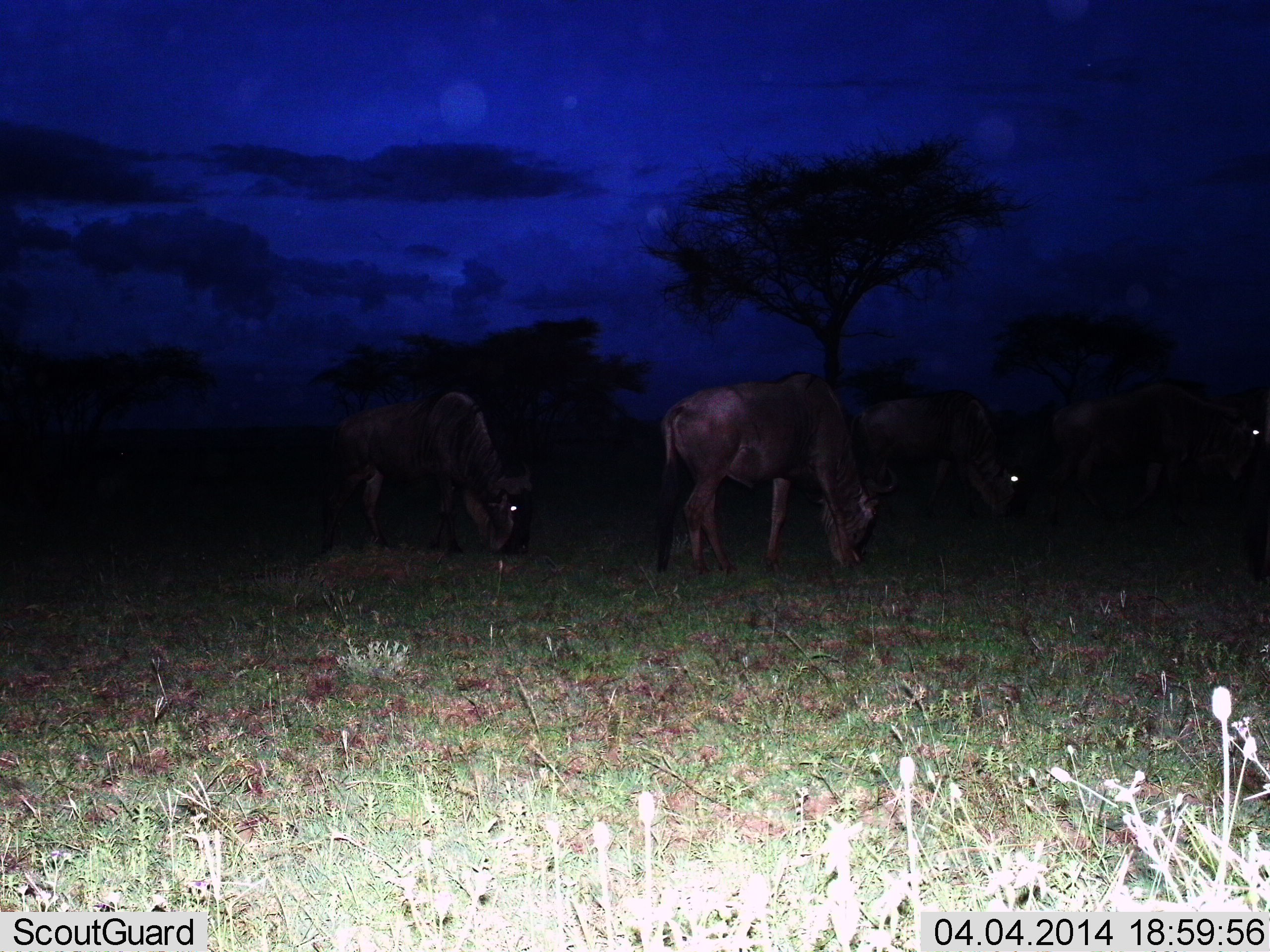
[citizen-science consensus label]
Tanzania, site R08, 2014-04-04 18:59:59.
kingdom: Animalia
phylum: Chordata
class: Mammalia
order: Artiodactyla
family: Bovidae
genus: Connochaetes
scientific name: Connochaetes taurinus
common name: blue wildebeest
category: wildebeest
Wildebeest (blue wildebeest) (Connochaetes taurinus), count 4. Behavior (volunteer vote fractions): standing 30%, resting 0%, moving 0%, interacting 0%. Young present (vote fraction): 0%. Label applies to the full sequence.